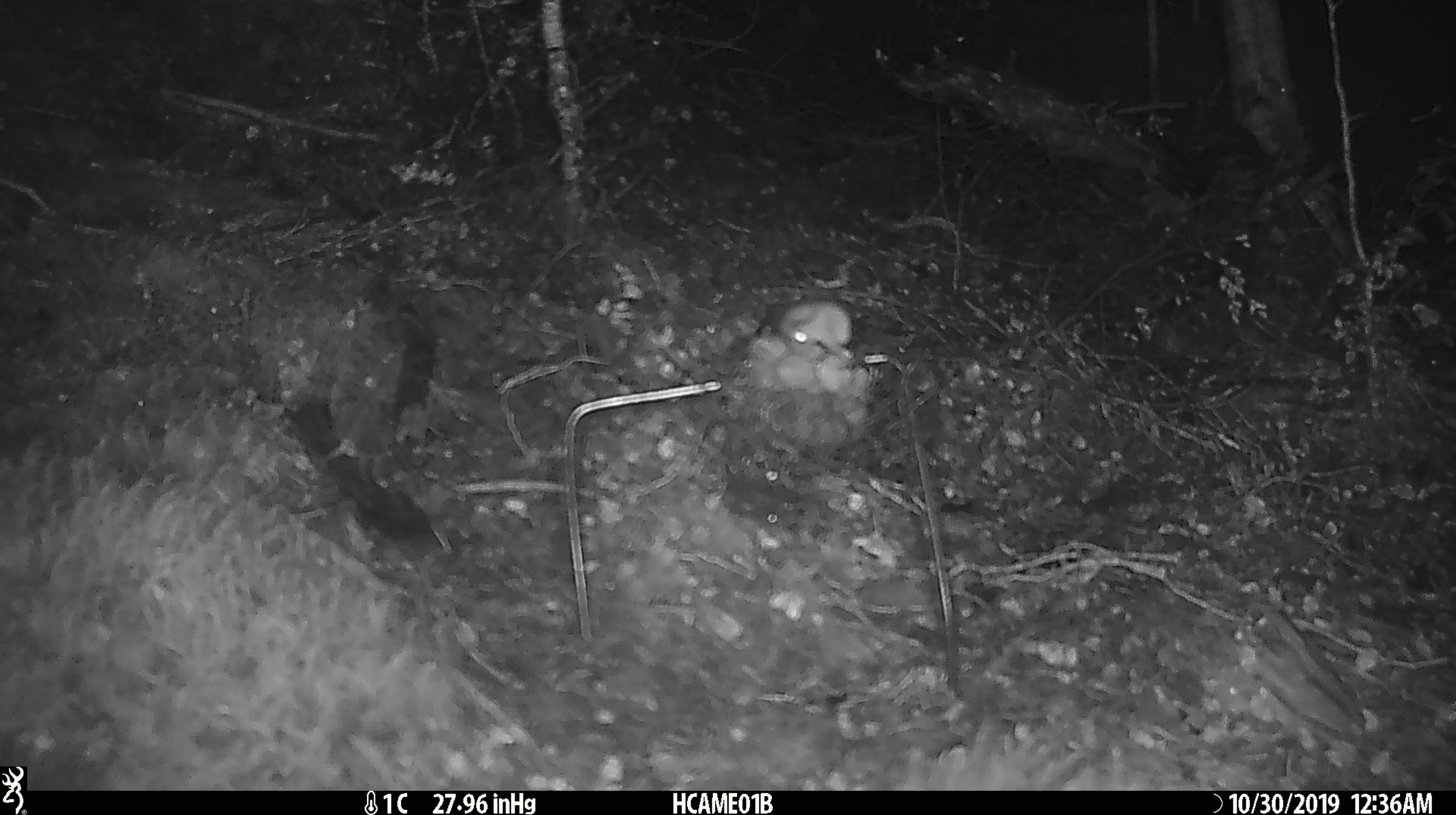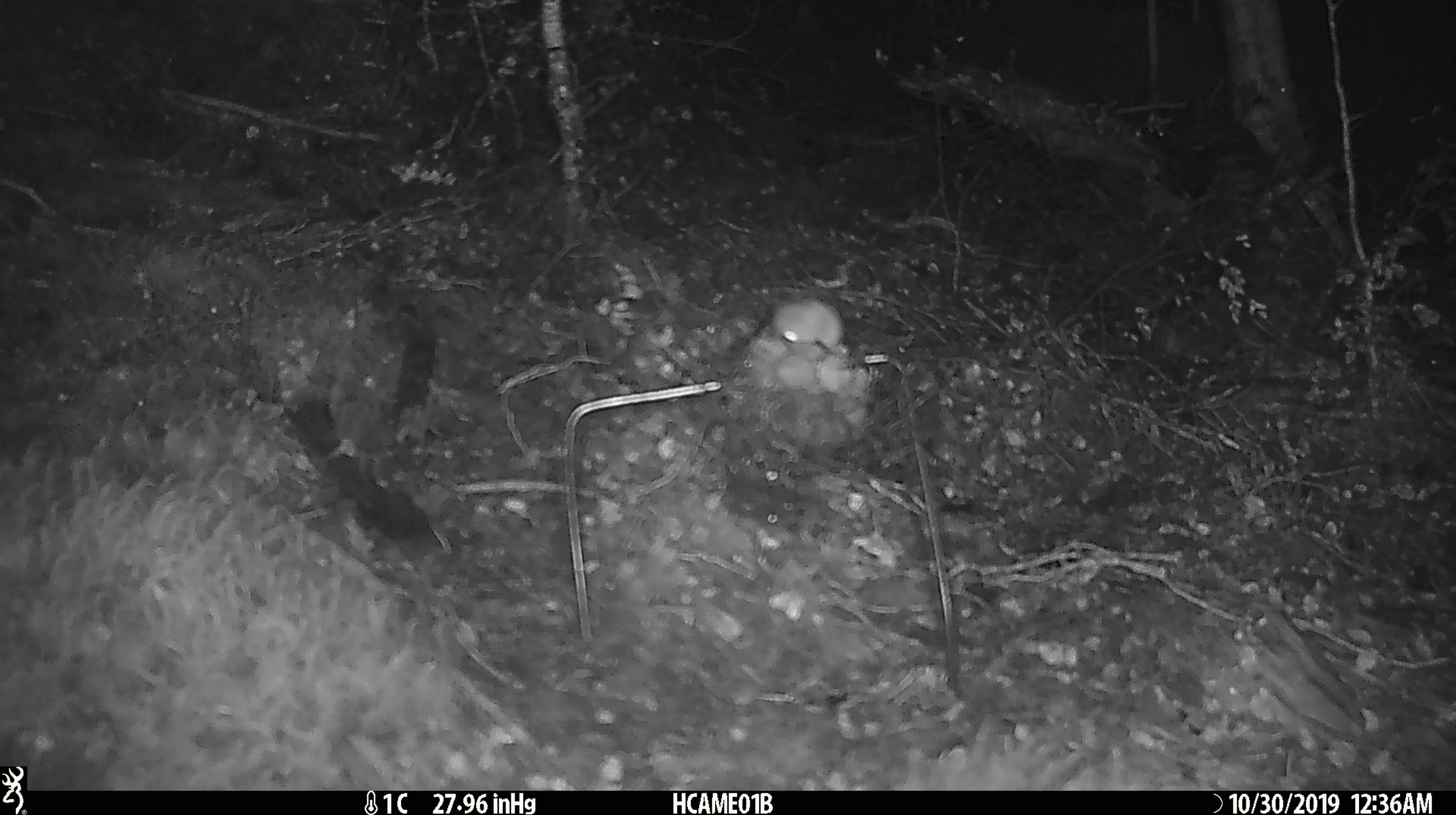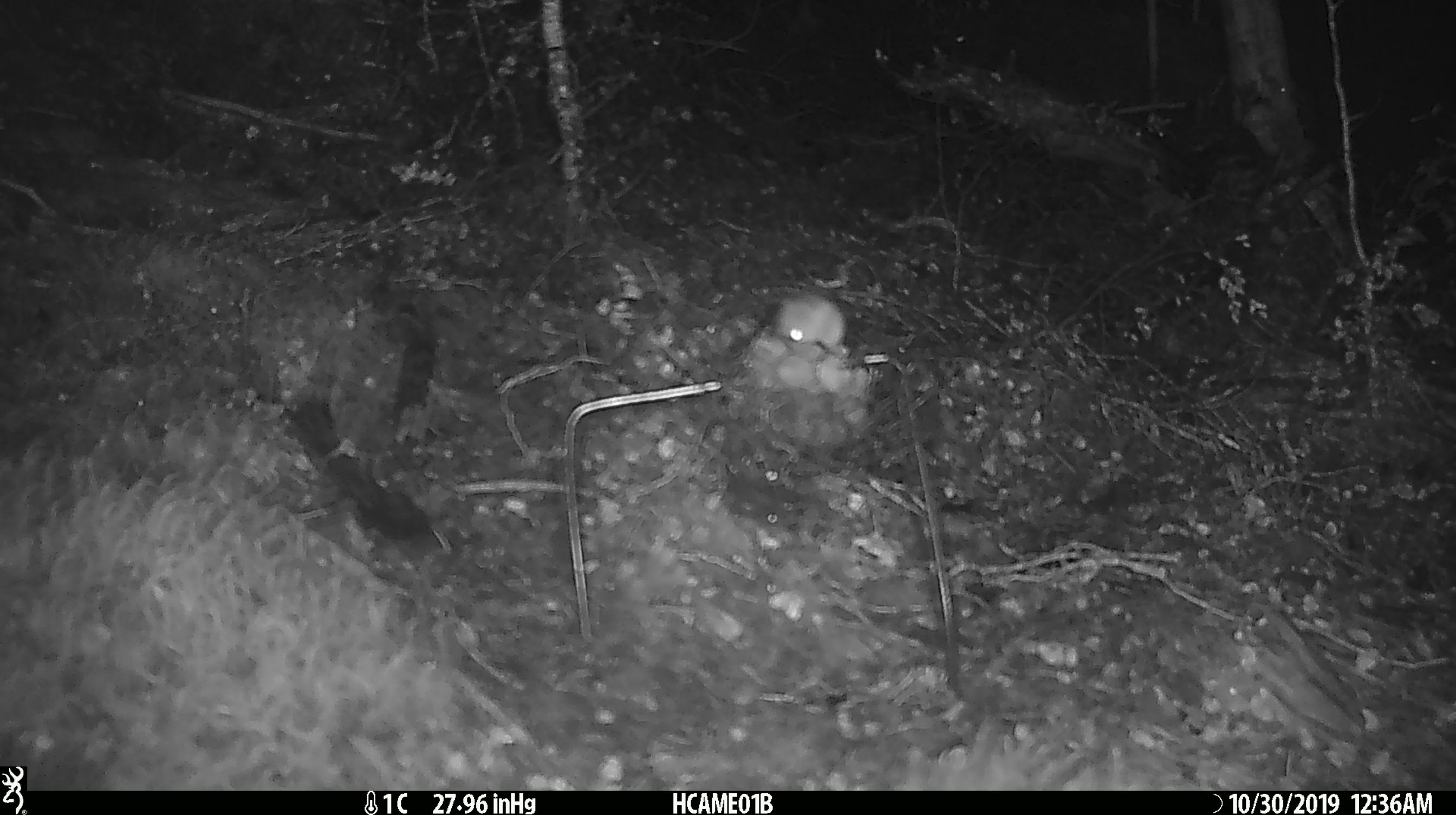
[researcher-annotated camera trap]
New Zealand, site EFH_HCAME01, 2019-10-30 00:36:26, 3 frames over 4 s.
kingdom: Animalia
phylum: Chordata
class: Mammalia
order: Rodentia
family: Muridae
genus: Mus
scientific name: Mus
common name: mouse